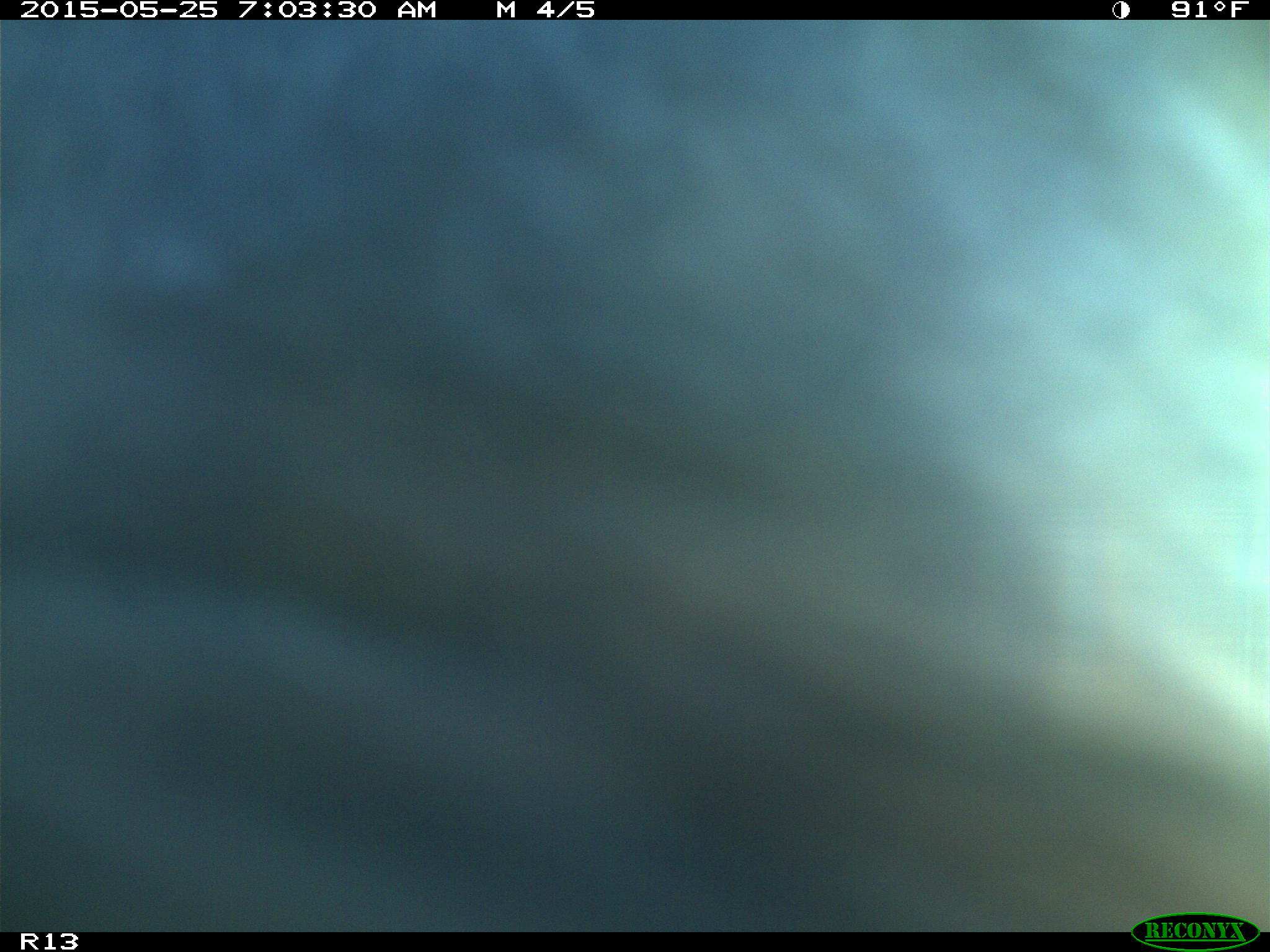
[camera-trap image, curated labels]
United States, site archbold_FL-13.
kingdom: Animalia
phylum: Chordata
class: Mammalia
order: Artiodactyla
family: Bovidae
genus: Bos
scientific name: Bos taurus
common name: domestic cow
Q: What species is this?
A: Bos taurus (domestic cow).